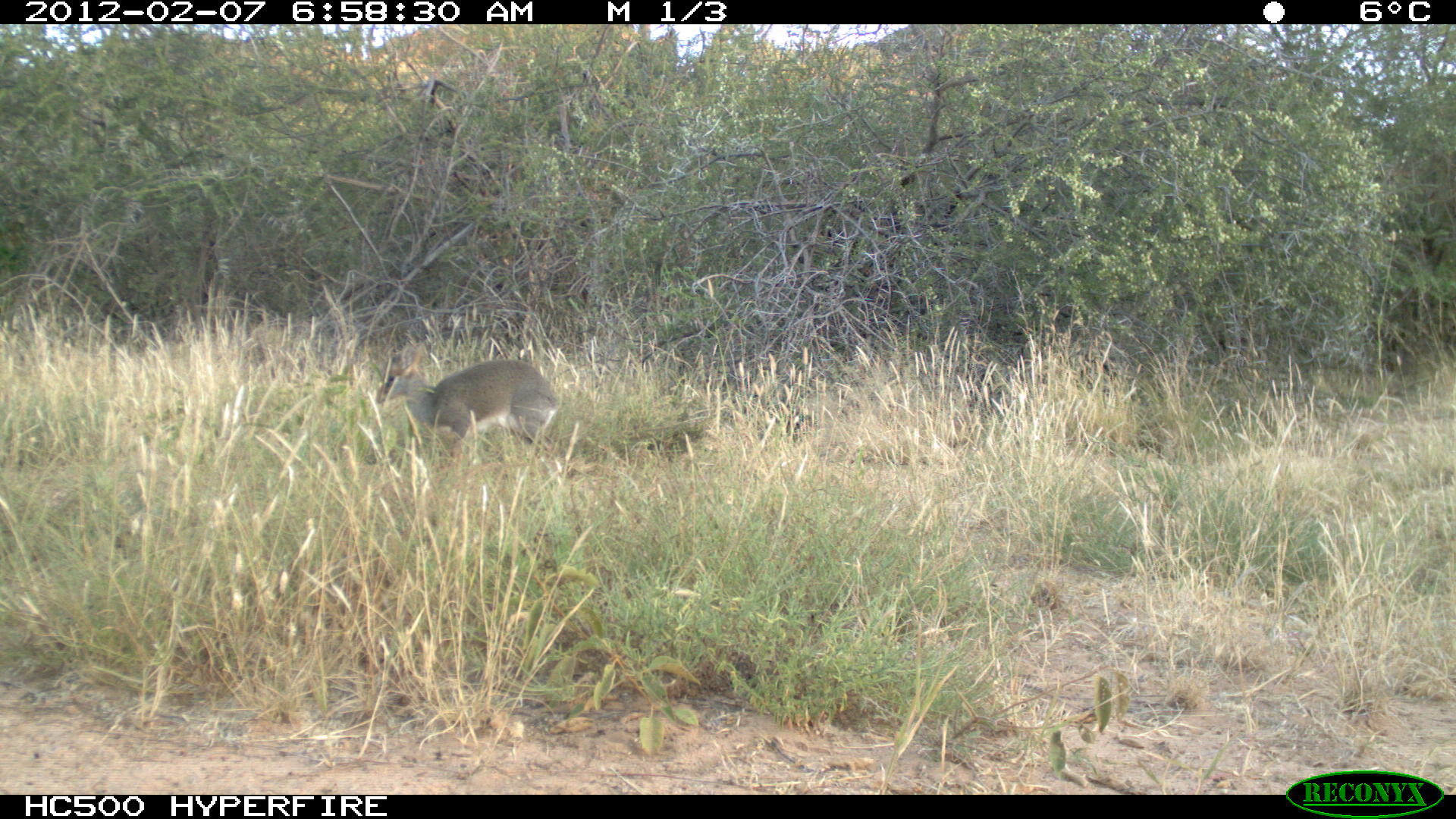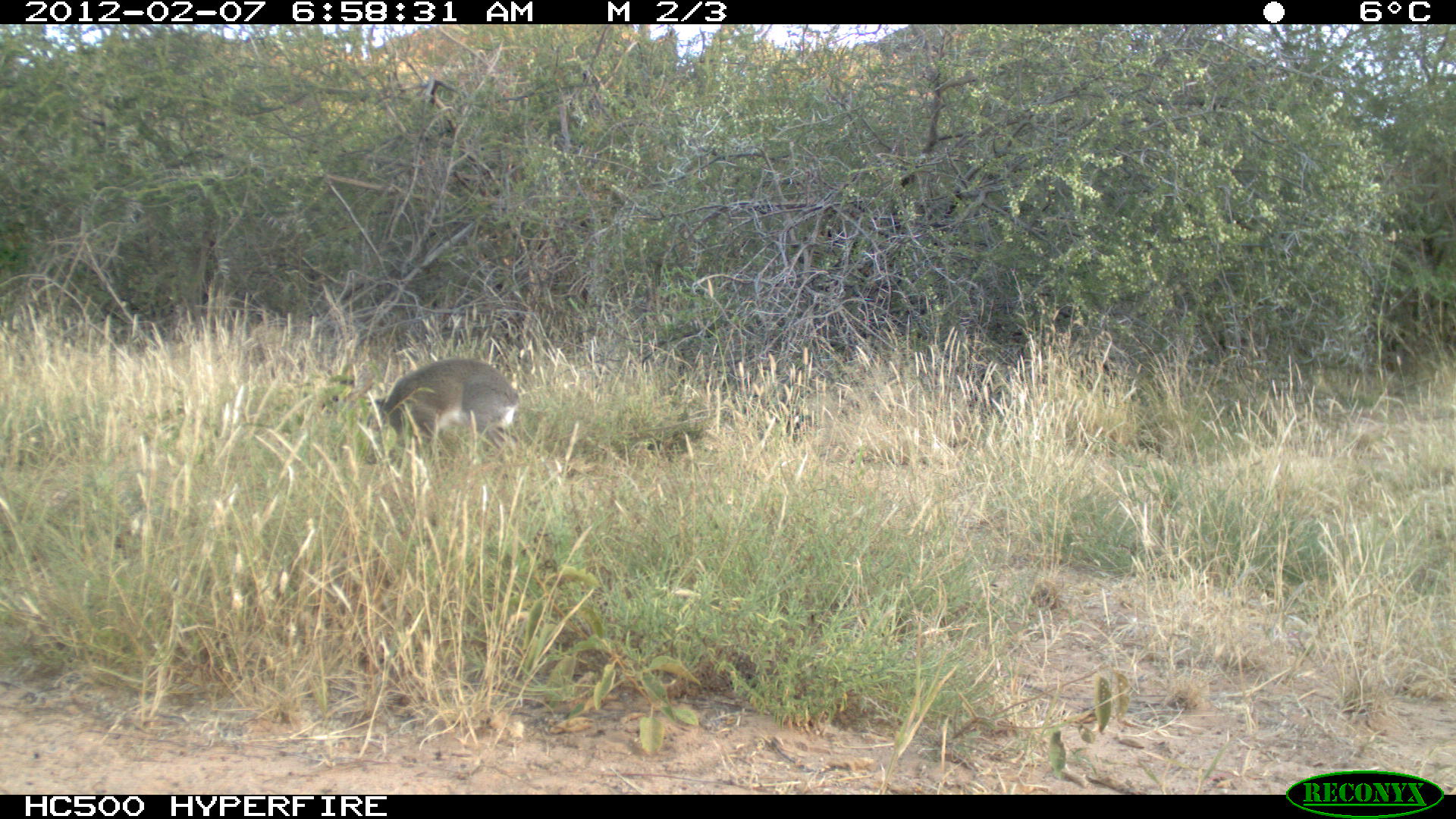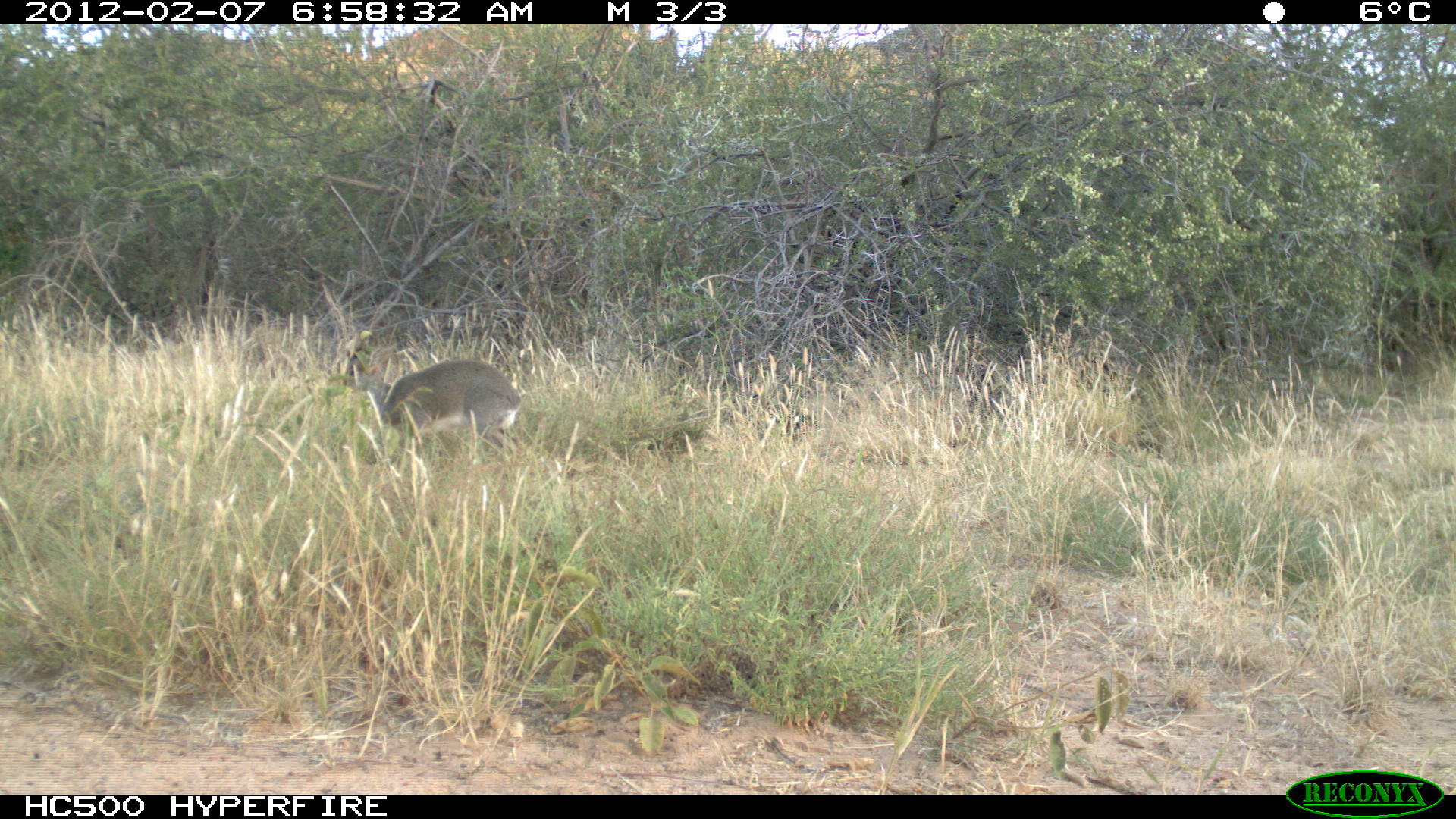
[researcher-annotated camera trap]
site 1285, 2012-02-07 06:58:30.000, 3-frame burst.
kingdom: Animalia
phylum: Chordata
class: Mammalia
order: Artiodactyla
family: Bovidae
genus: Madoqua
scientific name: Madoqua guentheri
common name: günther's dik-dik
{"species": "Madoqua guentheri (günther's dik-dik)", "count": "1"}